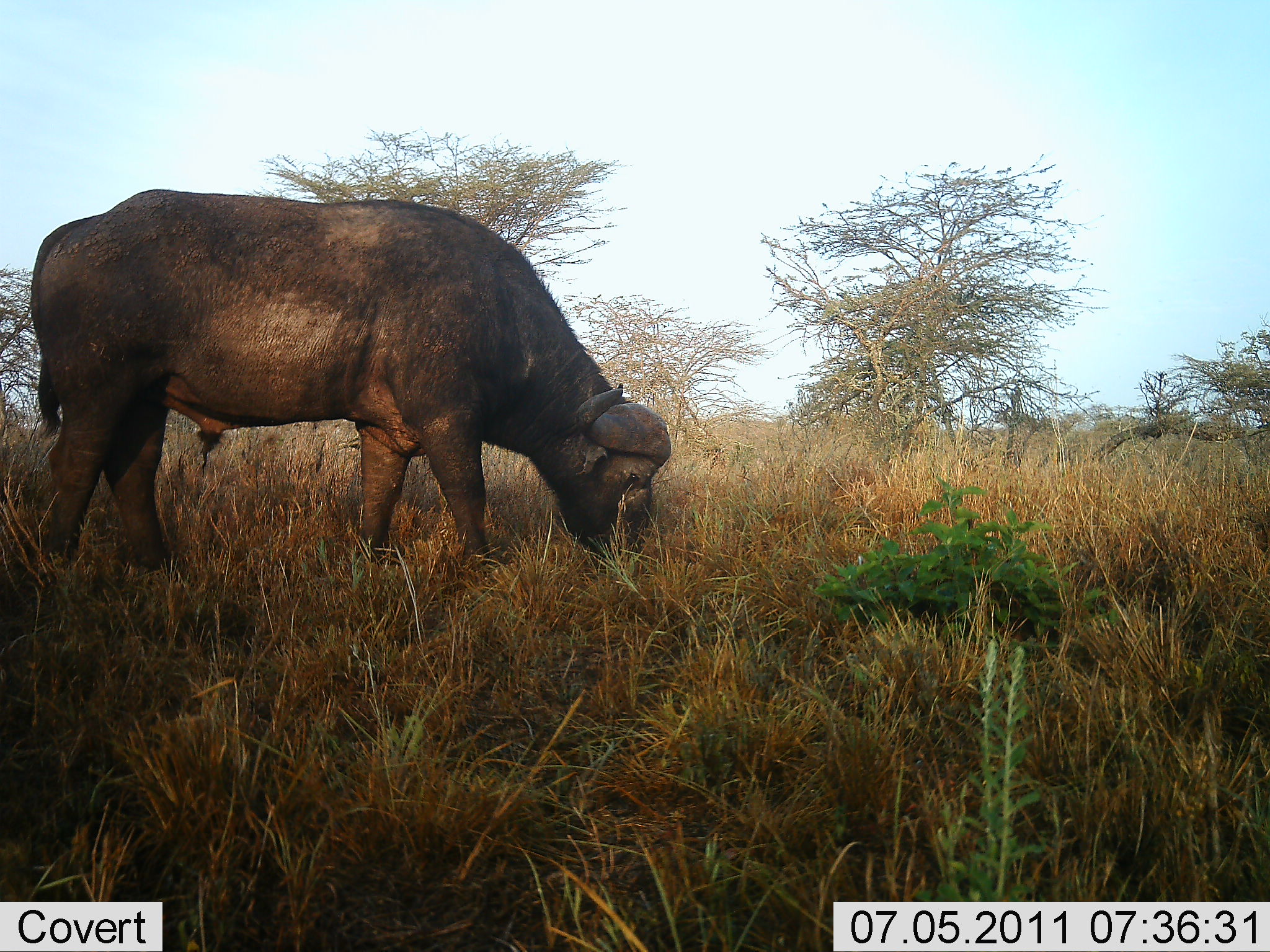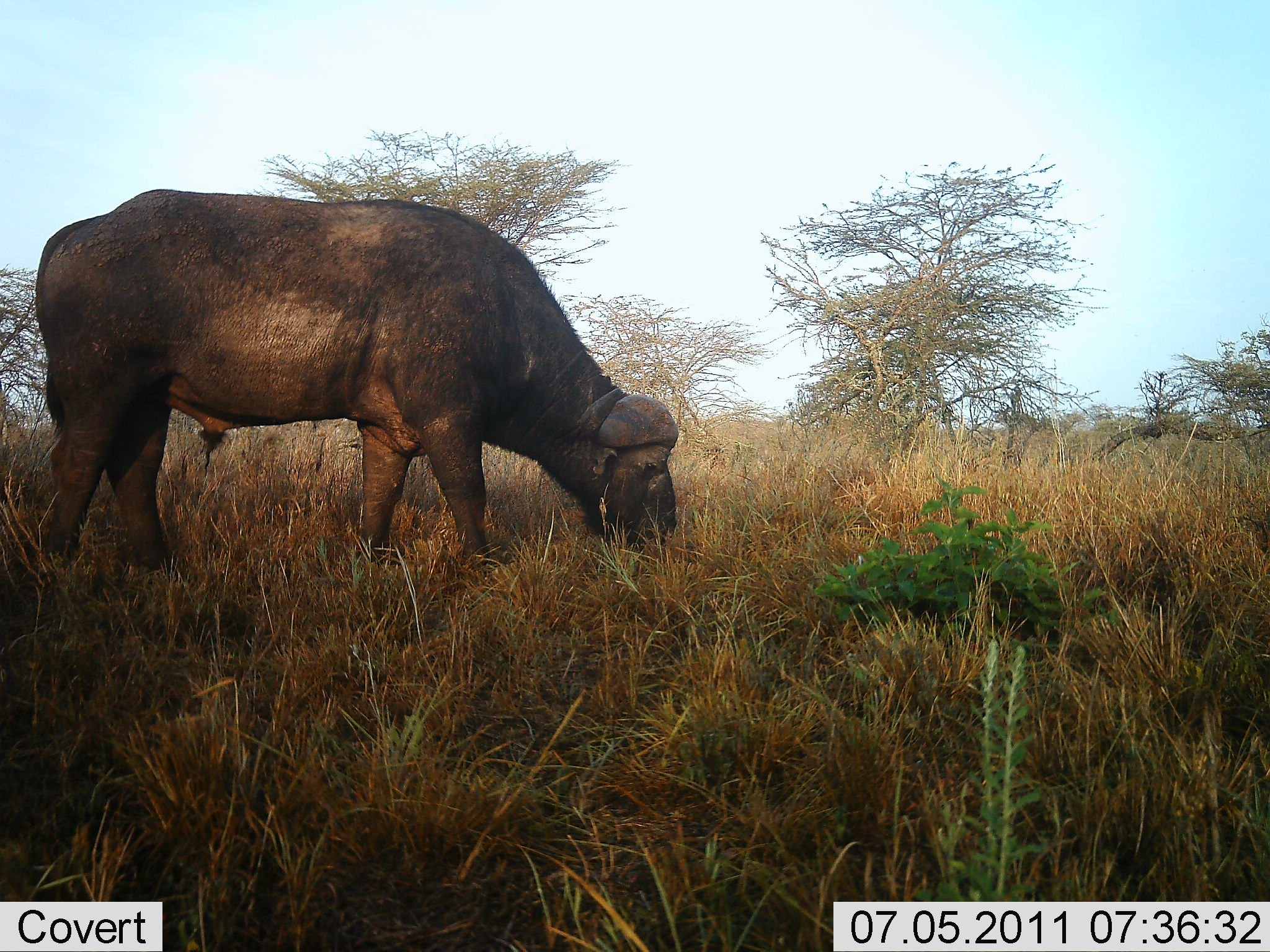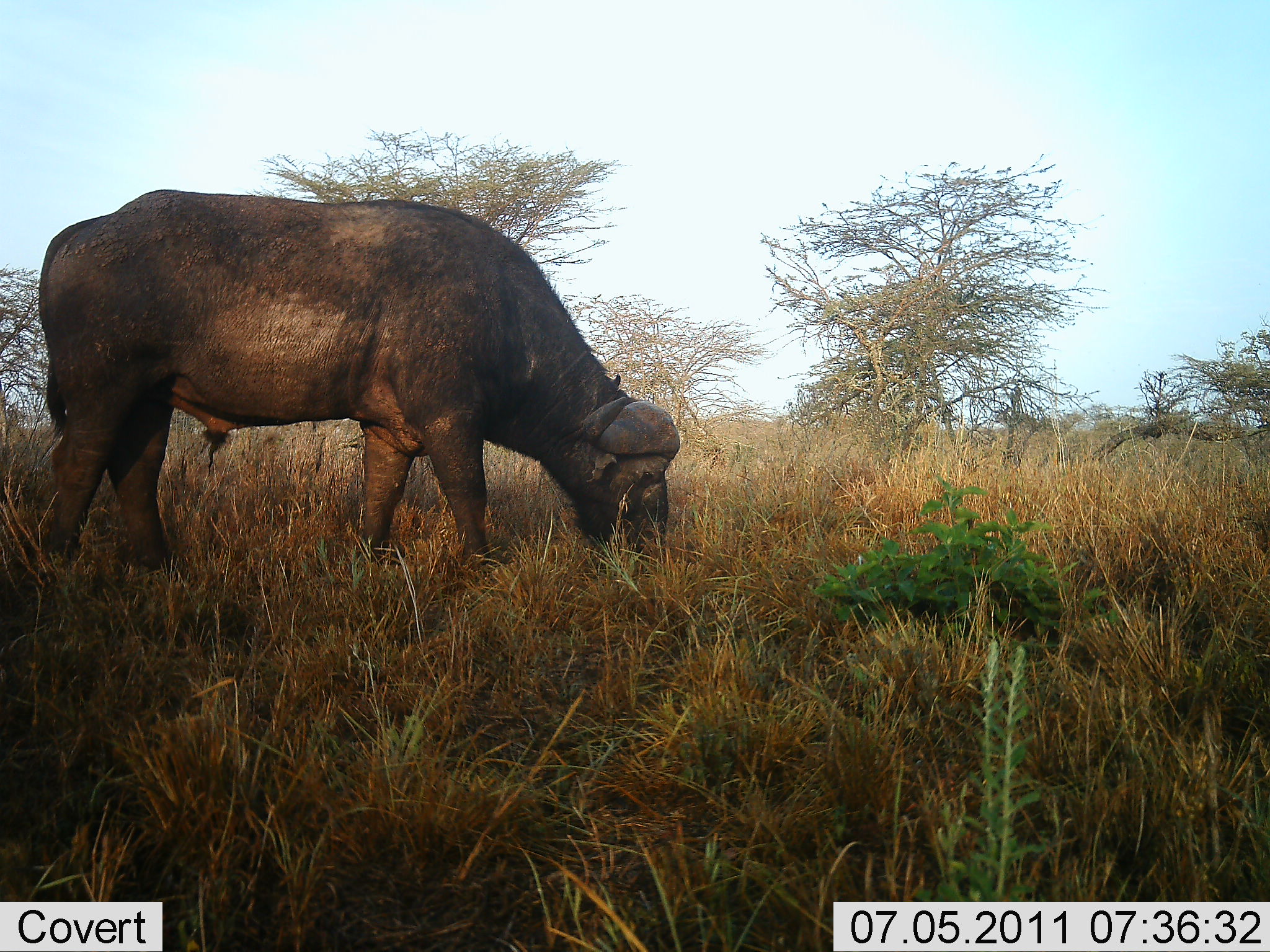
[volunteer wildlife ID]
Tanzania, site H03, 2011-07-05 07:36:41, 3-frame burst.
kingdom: Animalia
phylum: Chordata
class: Mammalia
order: Artiodactyla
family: Bovidae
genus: Syncerus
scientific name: Syncerus caffer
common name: cape buffalo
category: buffalo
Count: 1.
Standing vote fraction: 33%.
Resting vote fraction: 0%.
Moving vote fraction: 0%.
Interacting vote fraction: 0%.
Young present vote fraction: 0%.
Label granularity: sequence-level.